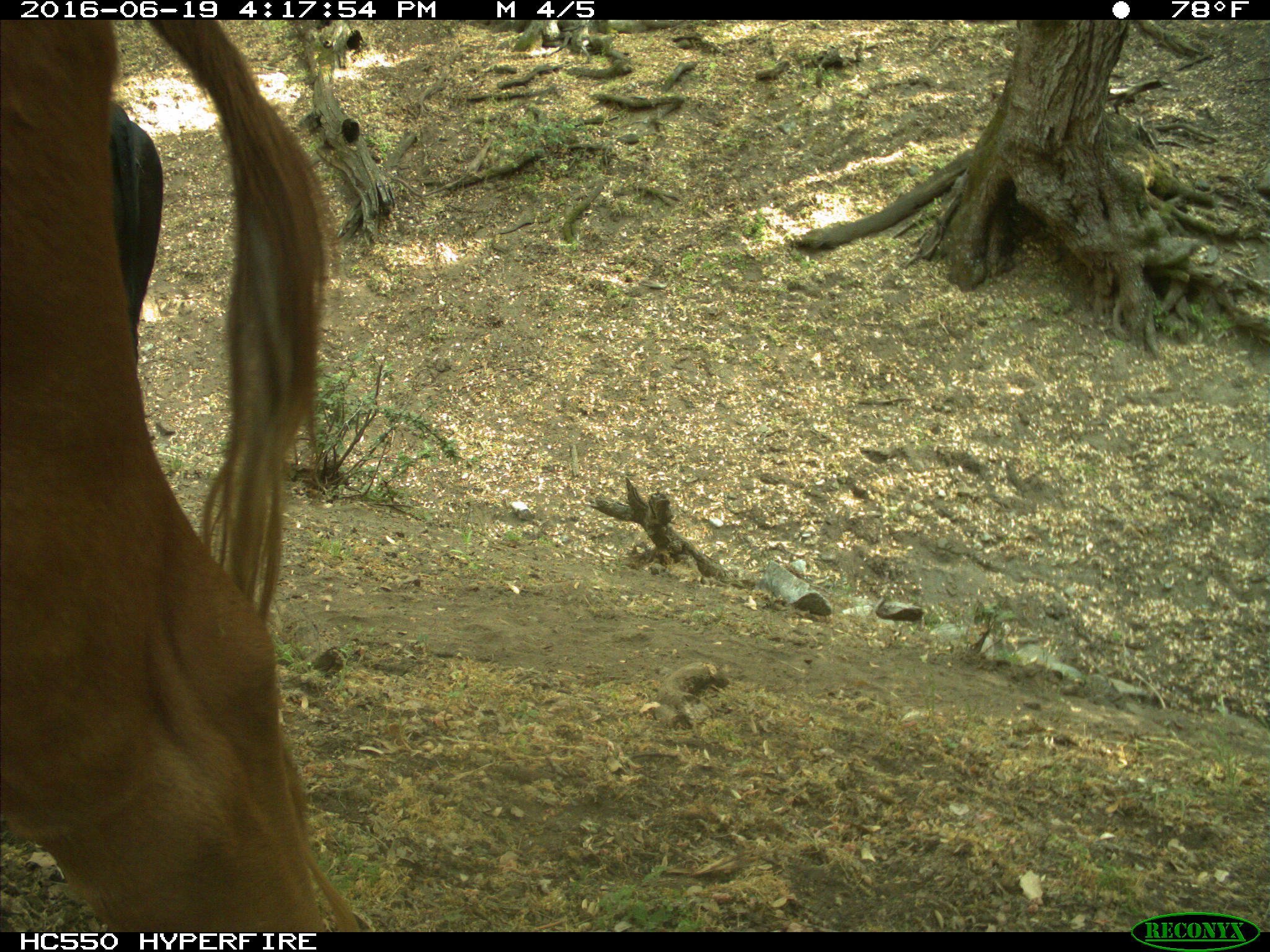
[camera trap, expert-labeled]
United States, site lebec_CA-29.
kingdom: Animalia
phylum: Chordata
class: Mammalia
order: Artiodactyla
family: Bovidae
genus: Bos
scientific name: Bos taurus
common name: domestic cow